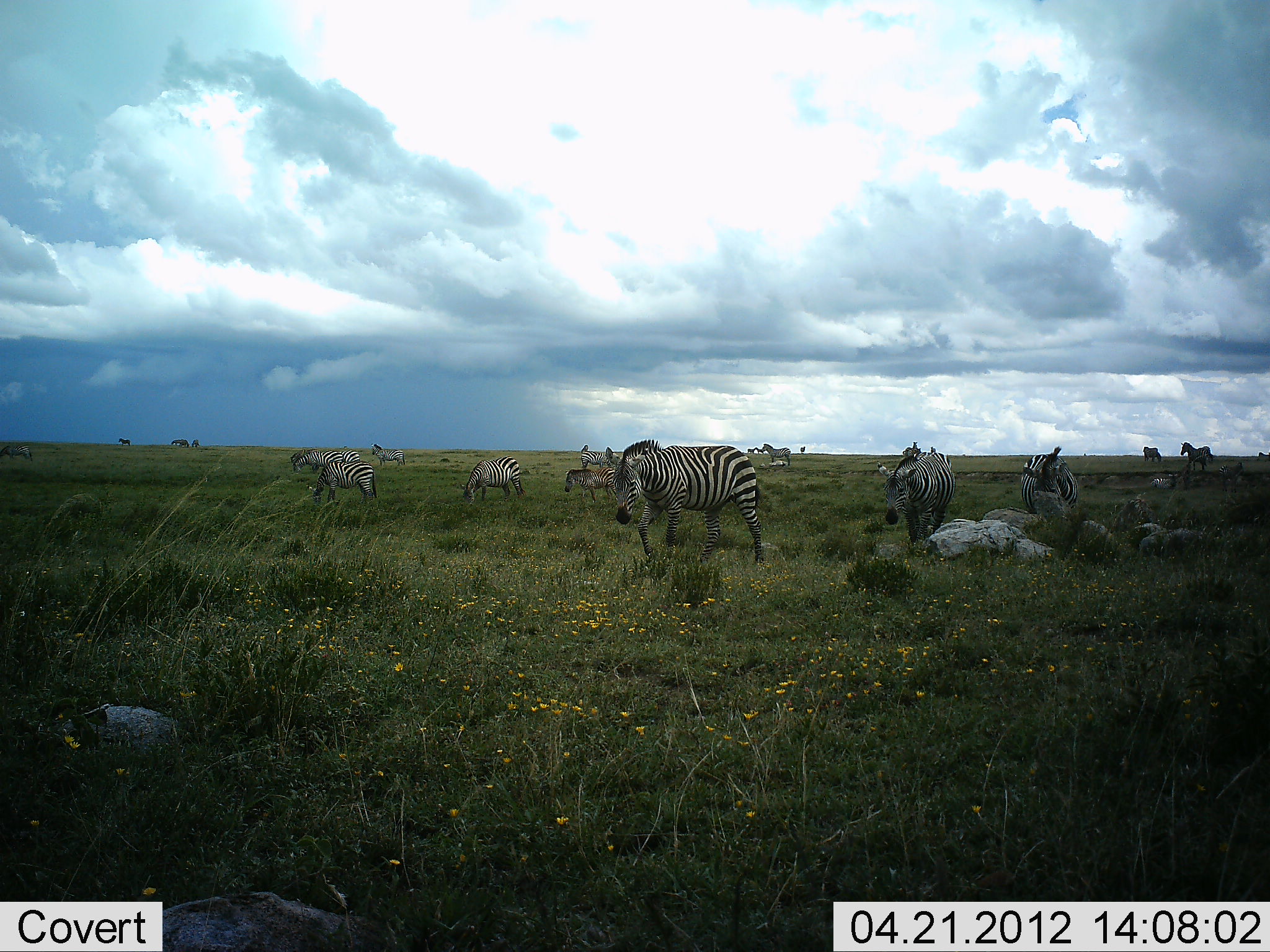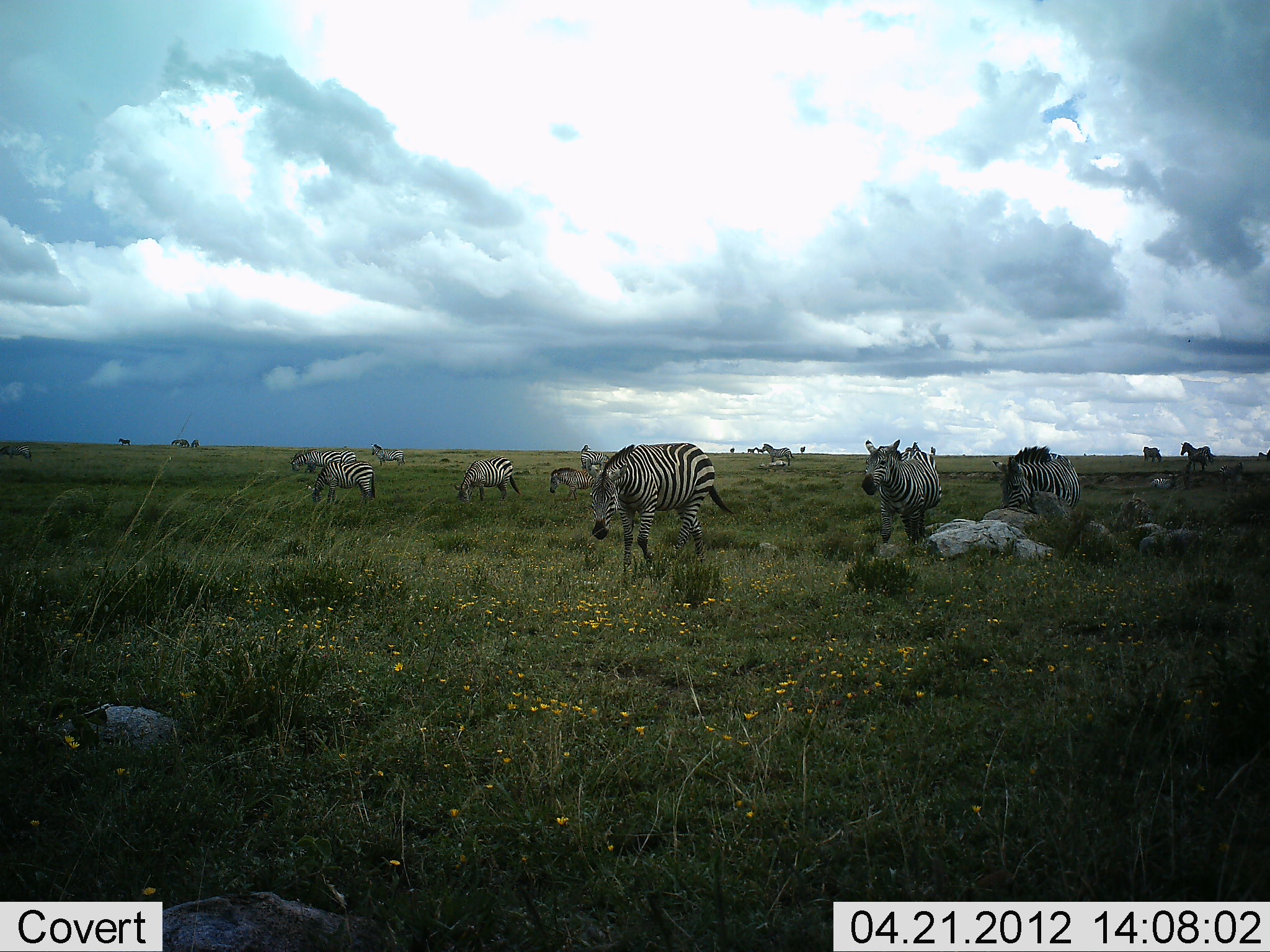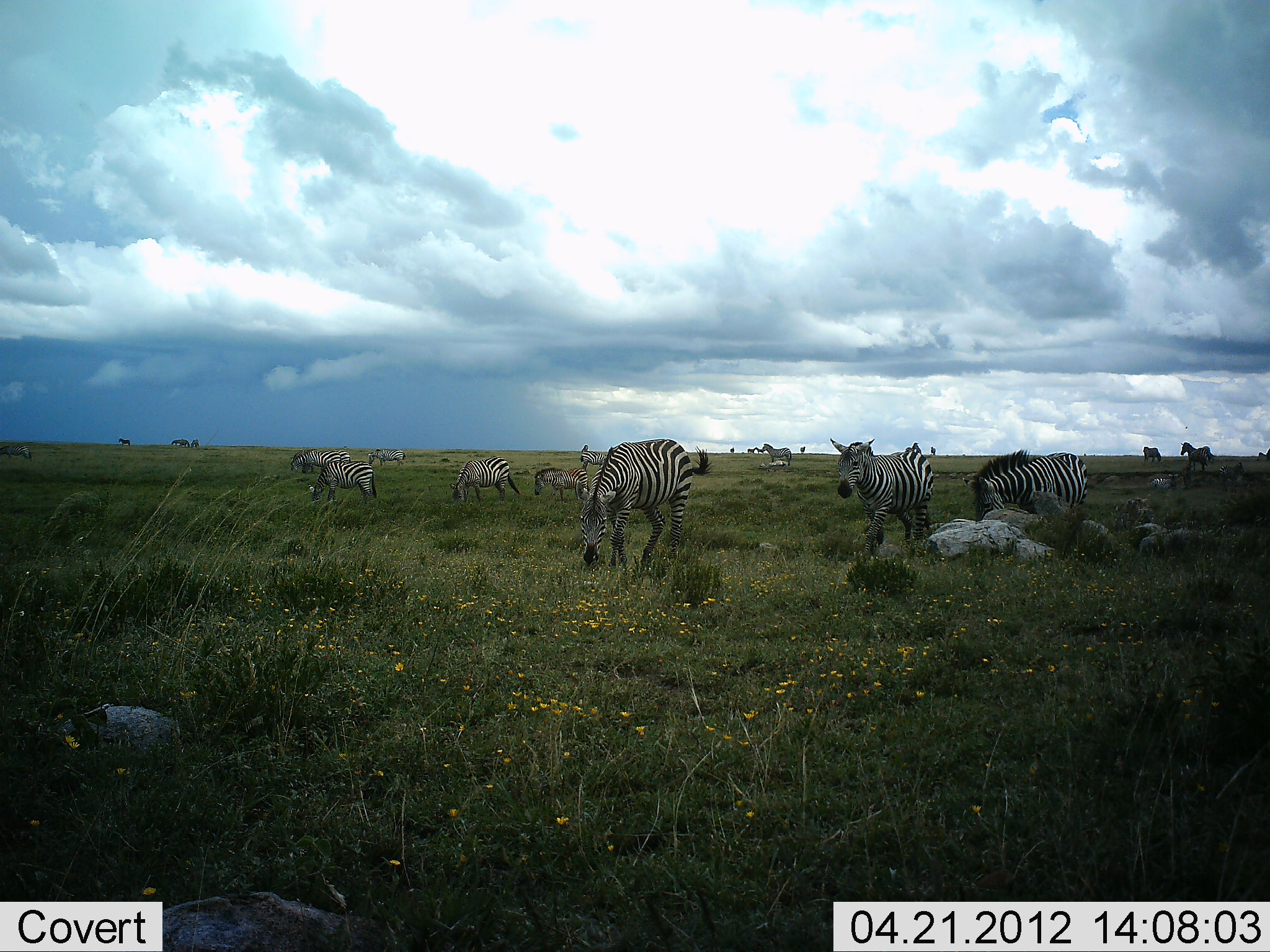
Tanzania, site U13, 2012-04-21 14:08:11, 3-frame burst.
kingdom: Animalia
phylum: Chordata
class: Mammalia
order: Perissodactyla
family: Equidae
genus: Equus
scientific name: Equus quagga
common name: plains zebra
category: zebra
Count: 11-50.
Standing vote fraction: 62%.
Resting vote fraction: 0%.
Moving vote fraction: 75%.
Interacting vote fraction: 6%.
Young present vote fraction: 19%.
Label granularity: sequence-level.